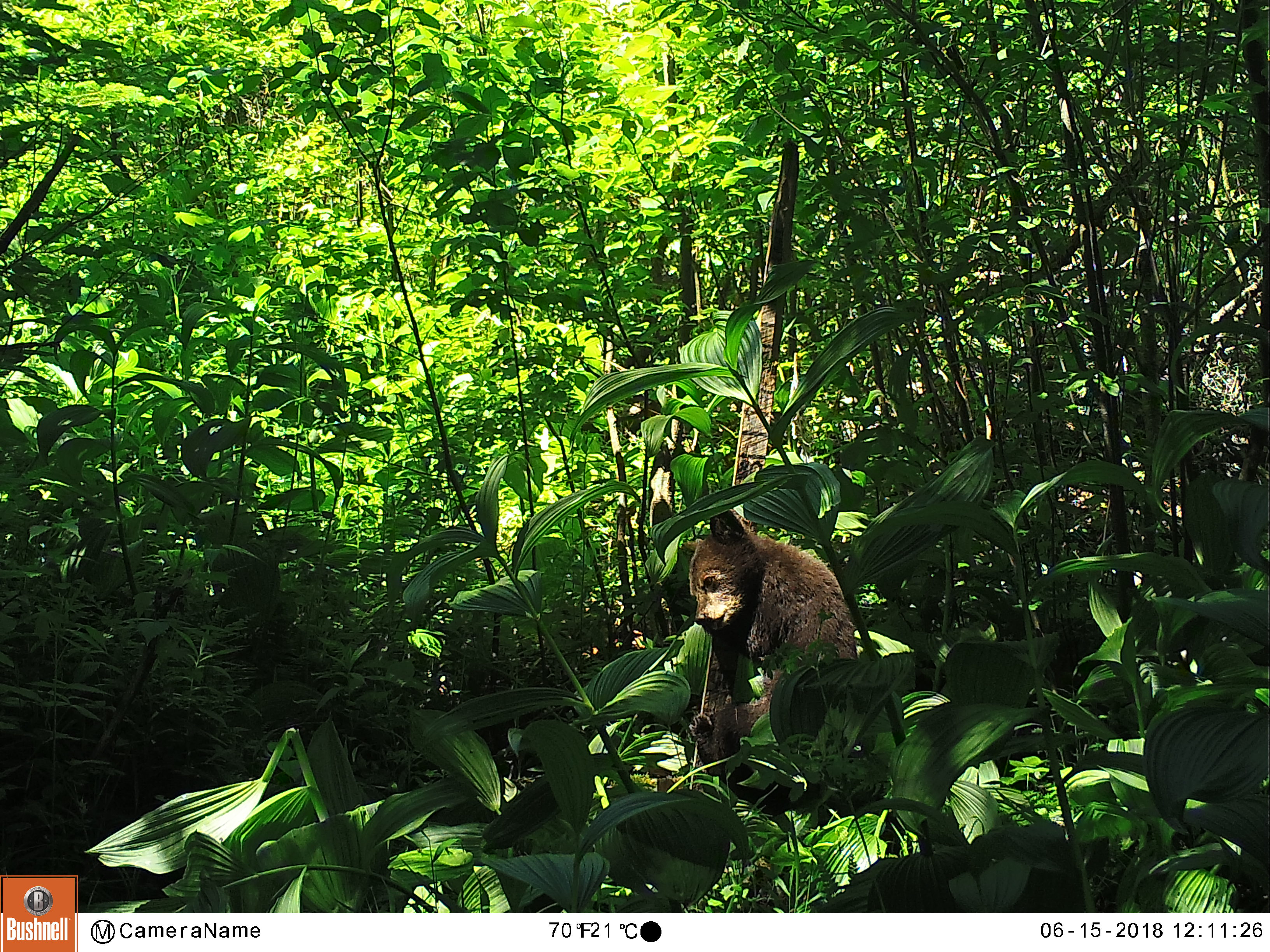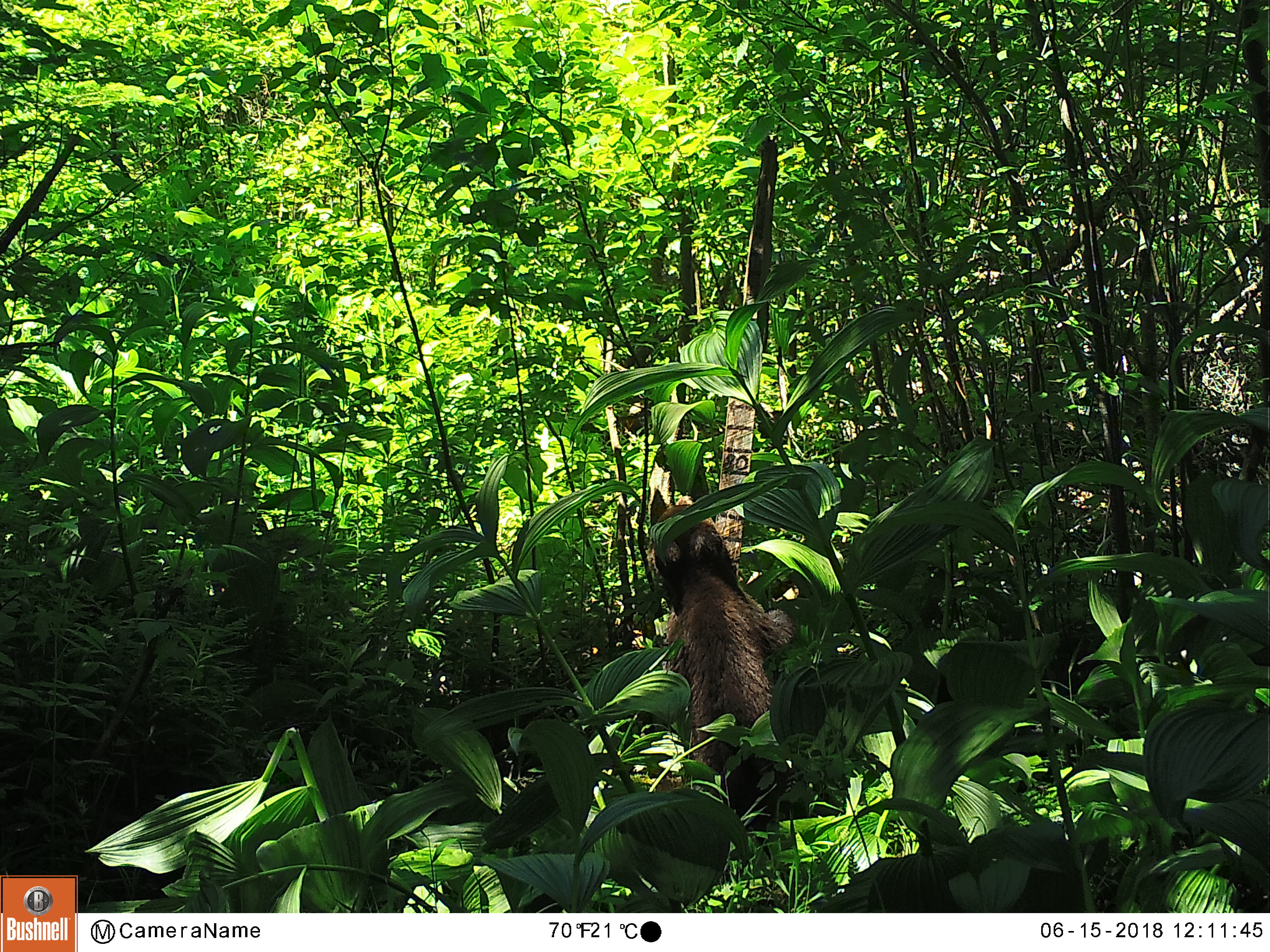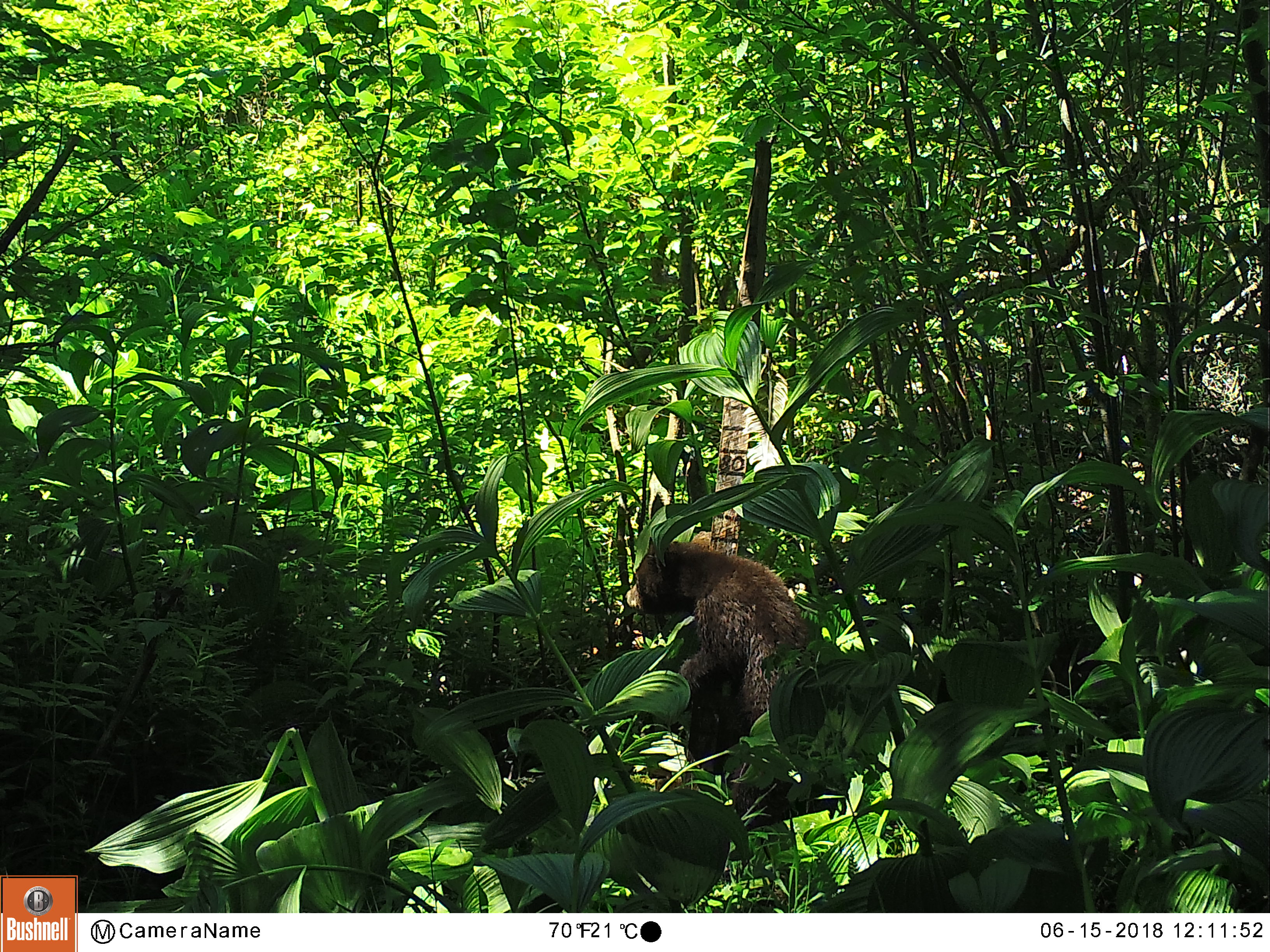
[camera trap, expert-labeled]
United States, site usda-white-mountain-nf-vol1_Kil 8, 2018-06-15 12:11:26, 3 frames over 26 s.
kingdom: Animalia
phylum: Chordata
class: Mammalia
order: Carnivora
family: Ursidae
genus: Ursus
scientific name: Ursus americanus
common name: black bear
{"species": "black bear (Ursus americanus)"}